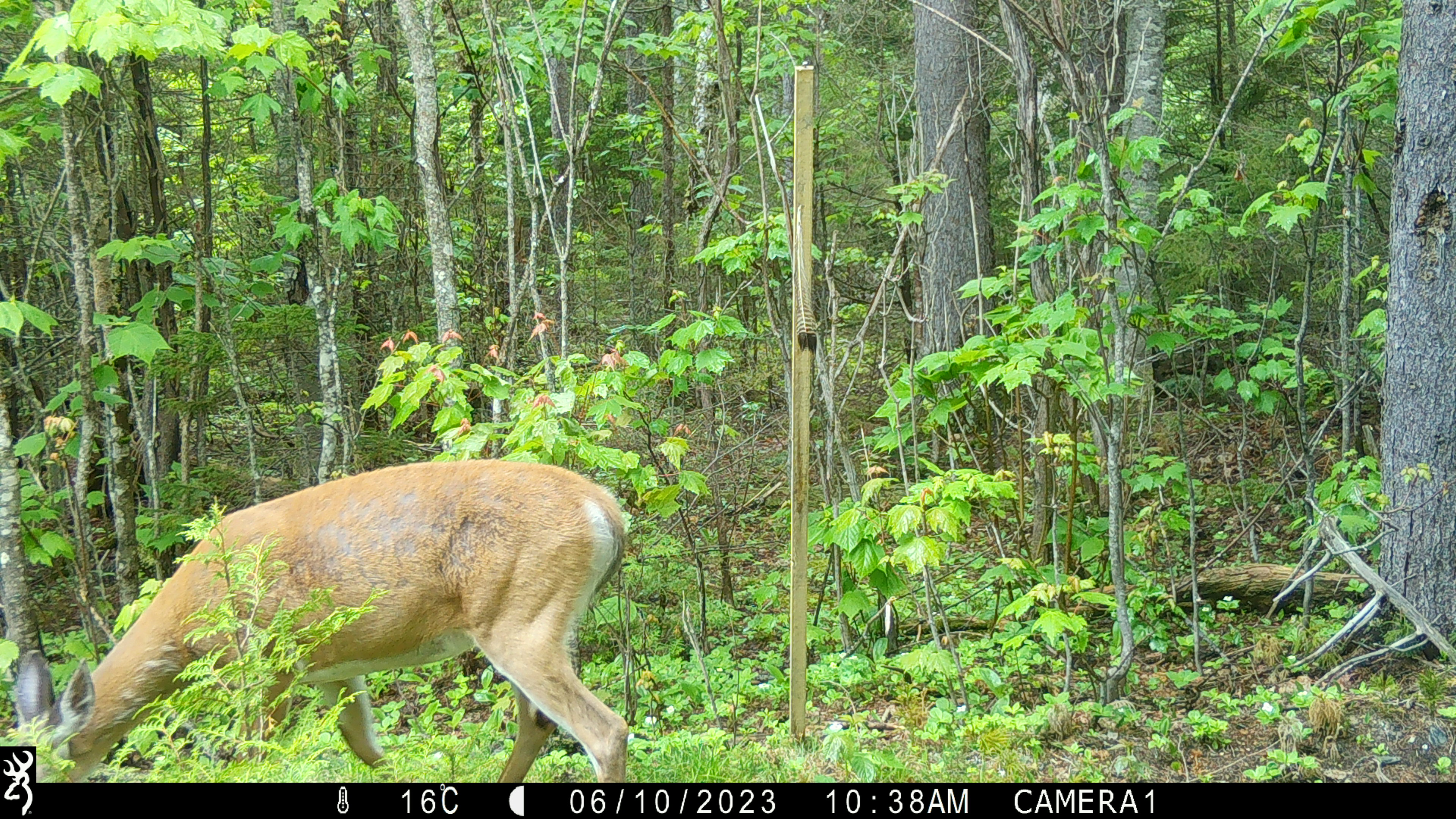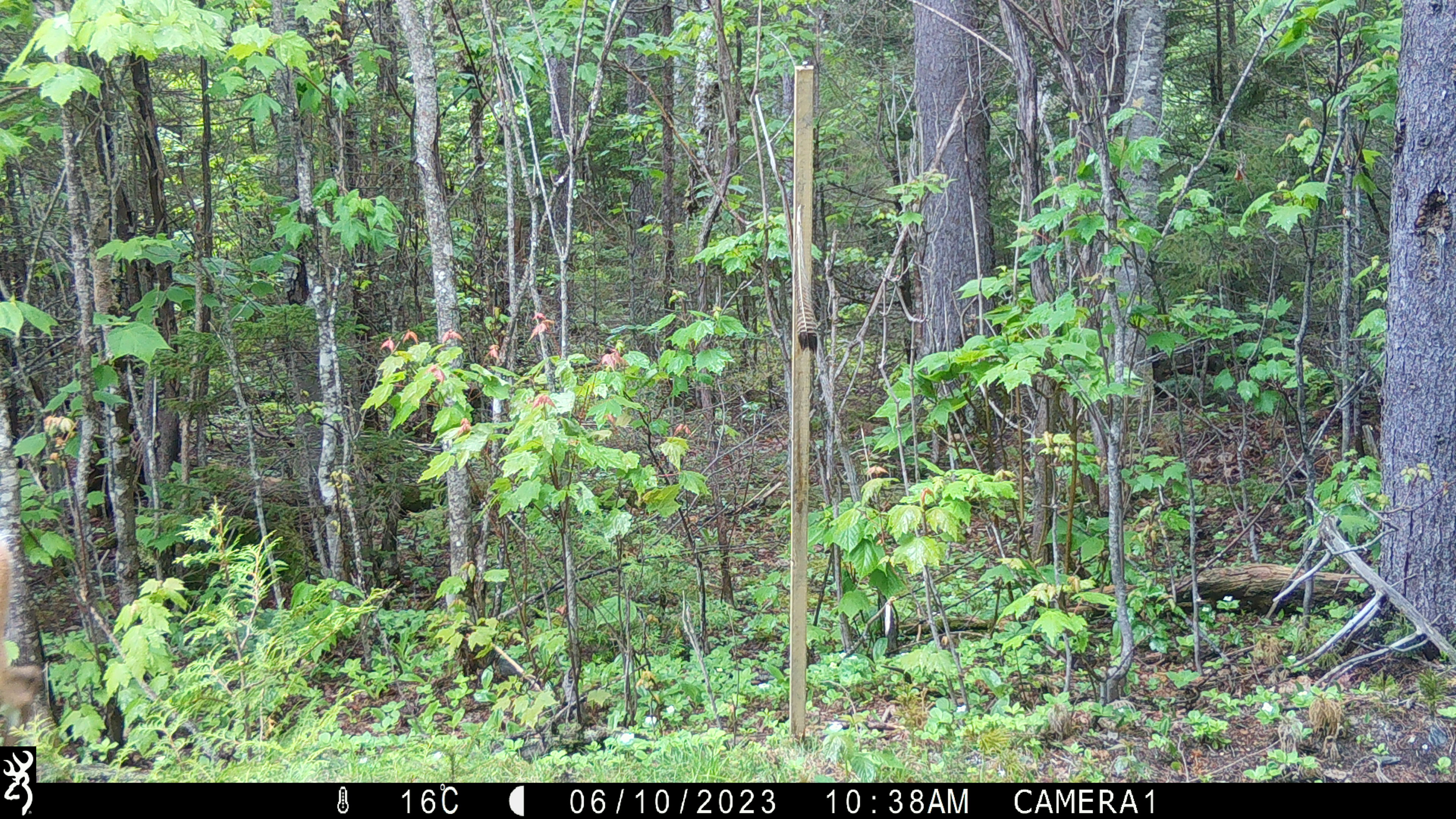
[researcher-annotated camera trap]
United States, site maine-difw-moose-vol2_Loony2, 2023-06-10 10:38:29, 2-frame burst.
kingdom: Animalia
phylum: Chordata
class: Mammalia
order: Artiodactyla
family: Cervidae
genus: Odocoileus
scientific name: Odocoileus virginianus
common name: white-tailed deer